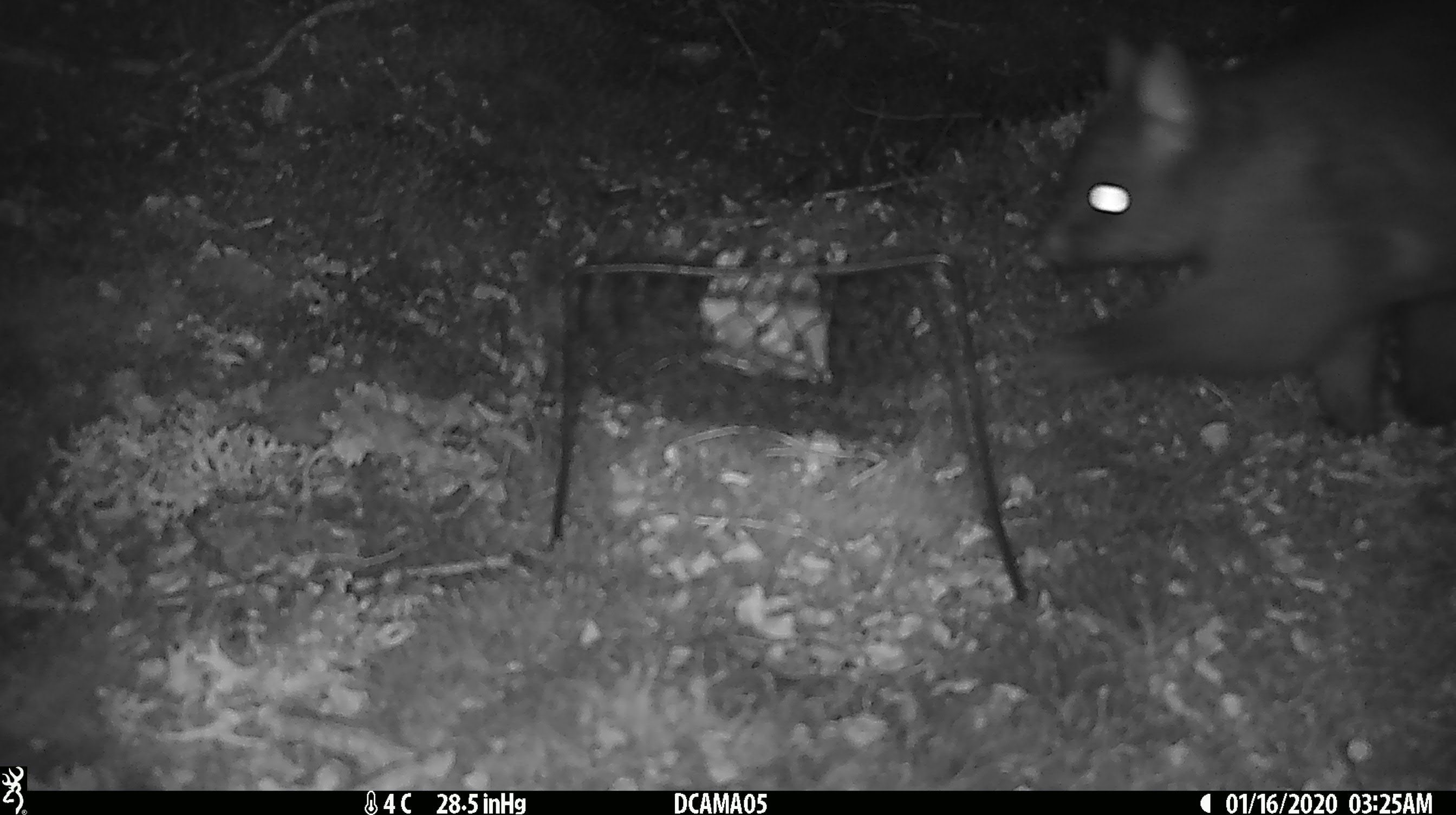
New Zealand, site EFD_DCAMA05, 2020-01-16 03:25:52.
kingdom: Animalia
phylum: Chordata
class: Mammalia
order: Diprotodontia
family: Phalangeridae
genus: Trichosurus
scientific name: Trichosurus vulpecula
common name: common brushtail possum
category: possum